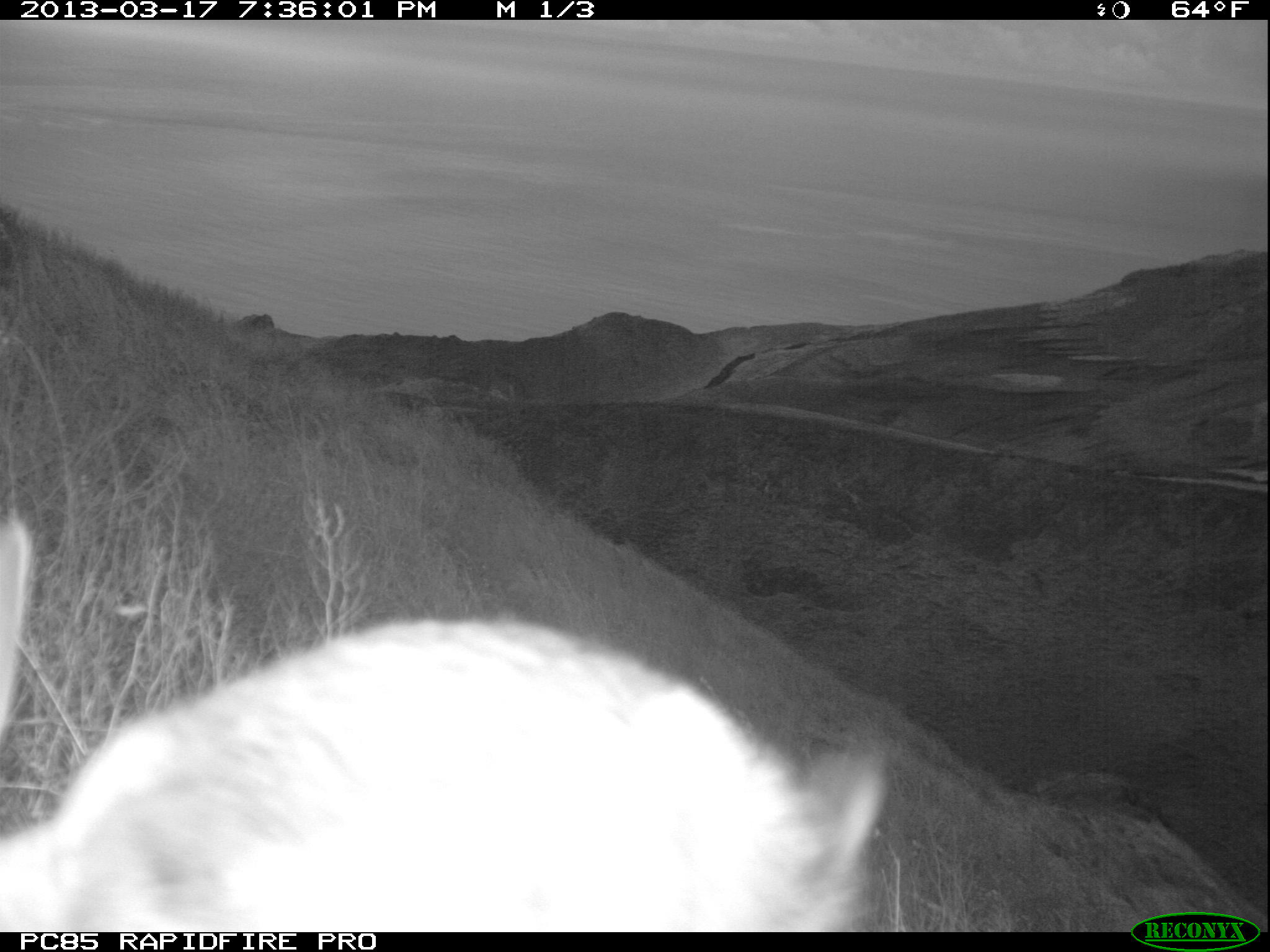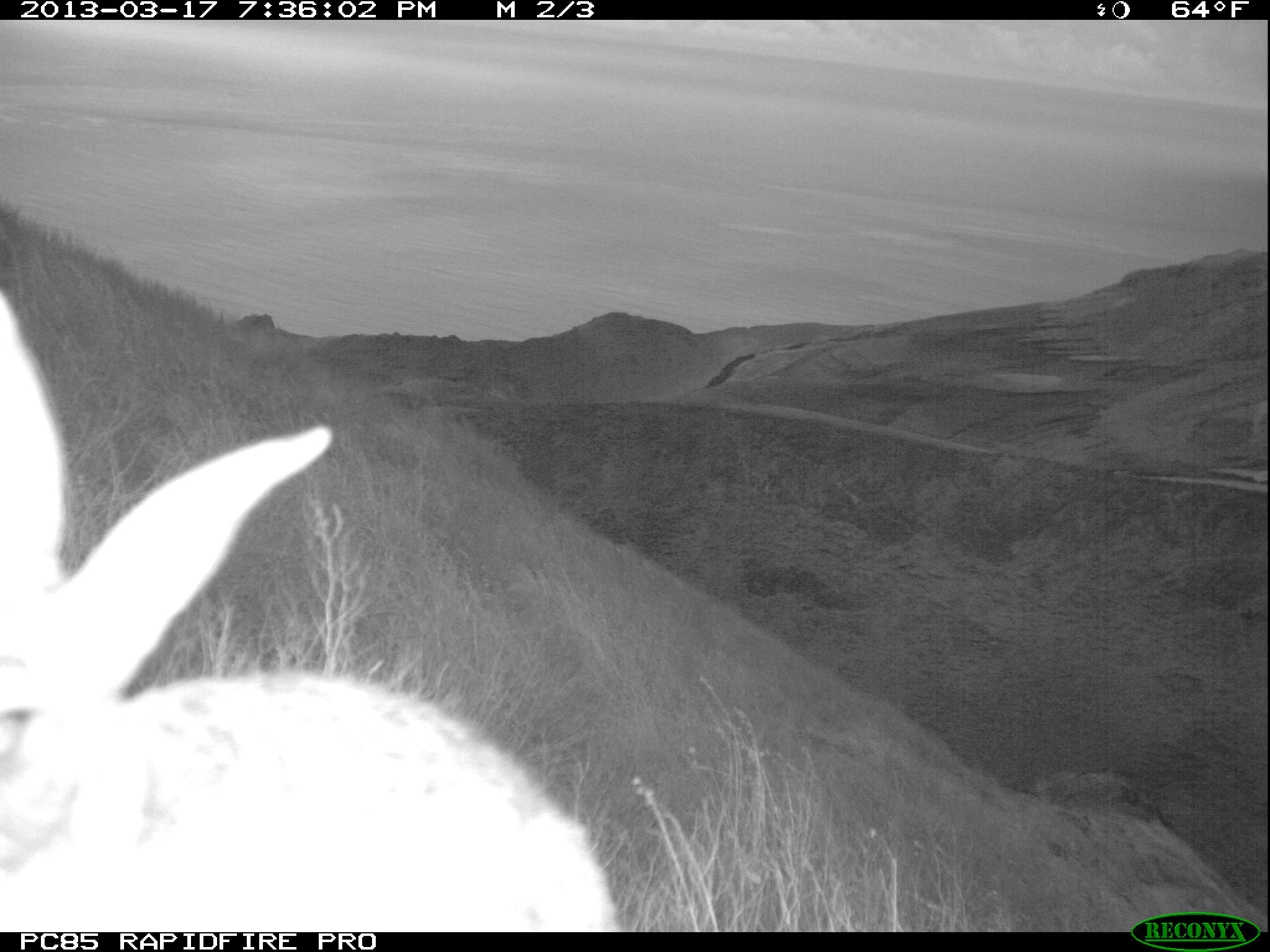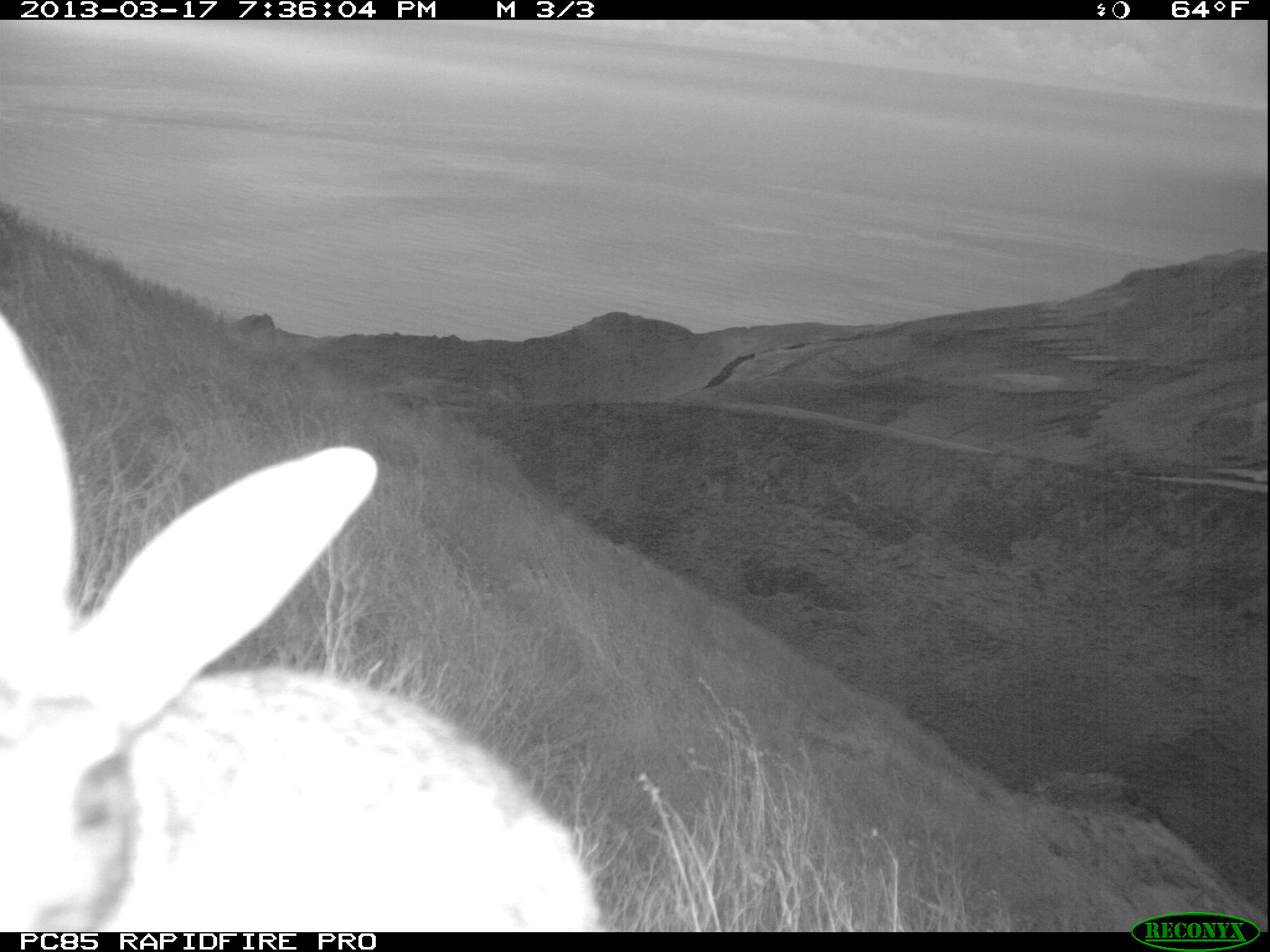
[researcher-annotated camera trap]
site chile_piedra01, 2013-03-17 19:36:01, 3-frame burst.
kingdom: Animalia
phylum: Chordata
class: Mammalia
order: Lagomorpha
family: Leporidae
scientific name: Leporidae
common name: rabbits and hares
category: rabbit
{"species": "rabbit (rabbits and hares) (Leporidae)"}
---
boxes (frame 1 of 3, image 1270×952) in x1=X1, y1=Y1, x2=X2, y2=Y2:
rabbit: x1=2, y1=508, x2=878, y2=935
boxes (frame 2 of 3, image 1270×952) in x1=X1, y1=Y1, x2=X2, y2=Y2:
rabbit: x1=3, y1=240, x2=618, y2=929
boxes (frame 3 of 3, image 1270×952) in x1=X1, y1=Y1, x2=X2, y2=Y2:
rabbit: x1=7, y1=248, x2=600, y2=938